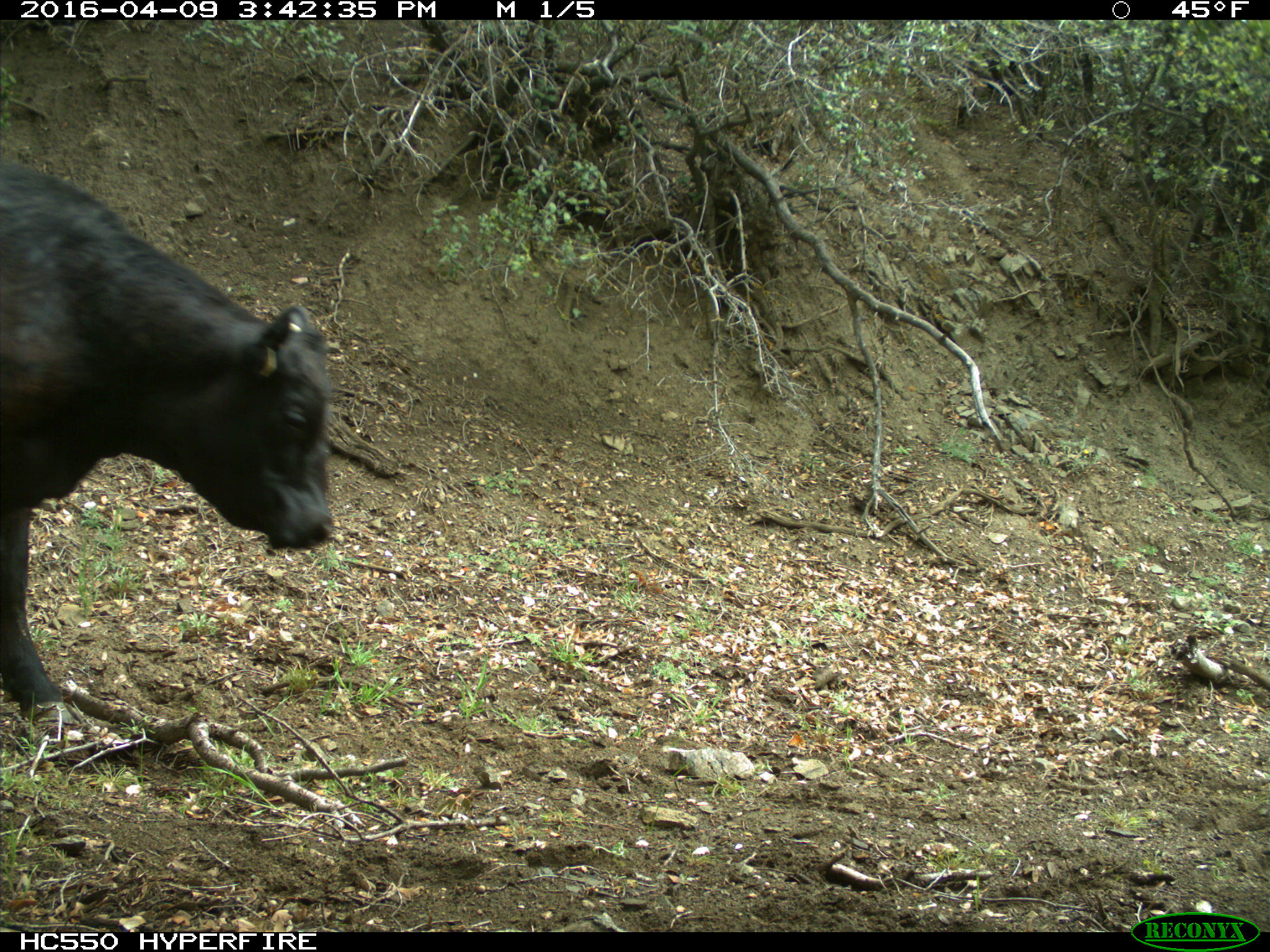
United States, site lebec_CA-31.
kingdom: Animalia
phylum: Chordata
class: Mammalia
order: Artiodactyla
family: Bovidae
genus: Bos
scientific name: Bos taurus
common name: domestic cow